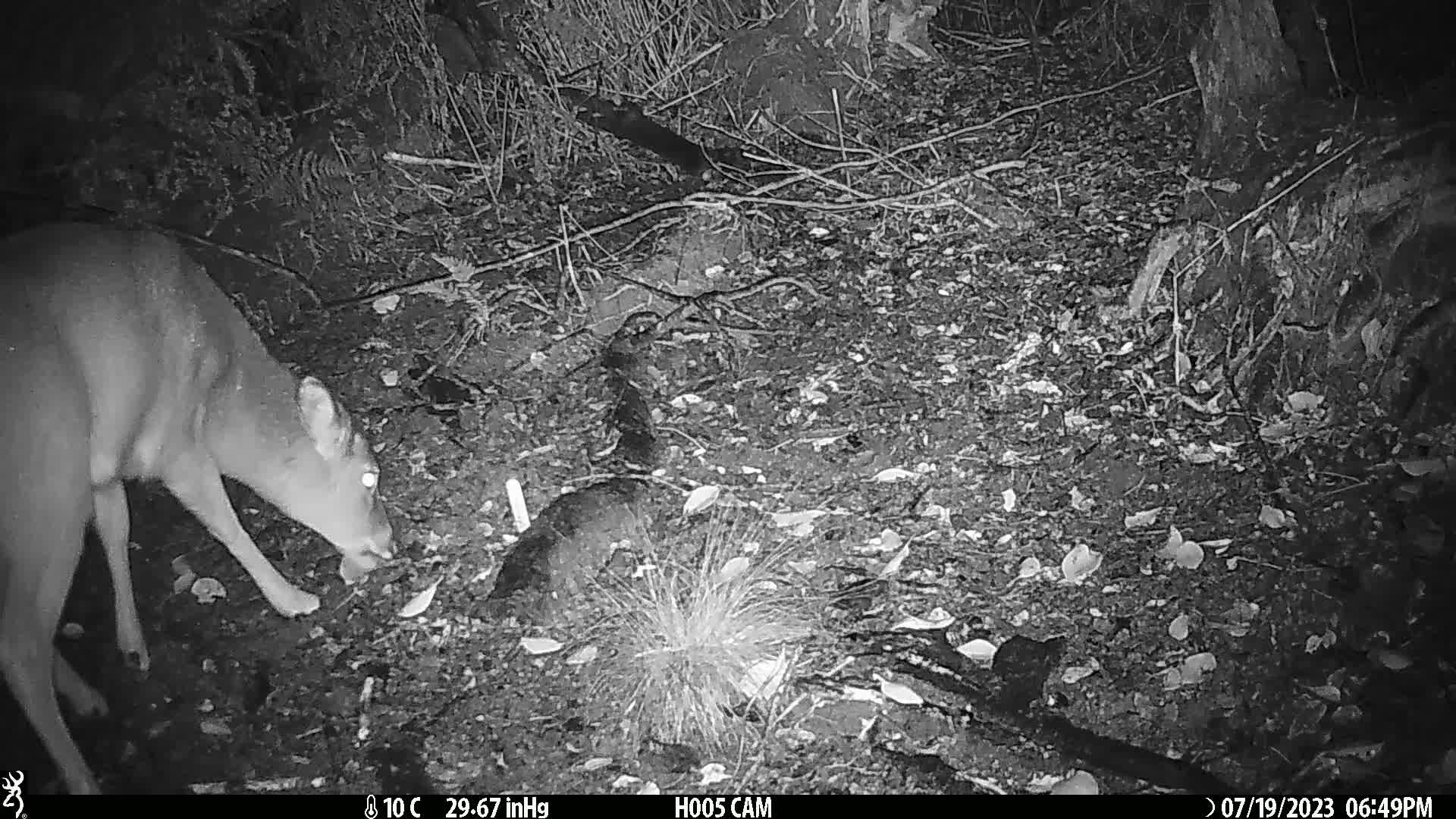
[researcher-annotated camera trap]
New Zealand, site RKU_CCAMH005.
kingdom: Animalia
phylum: Chordata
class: Mammalia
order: Artiodactyla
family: Cervidae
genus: Odocoileus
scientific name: Odocoileus virginianus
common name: white-tailed deer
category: white tailed deer